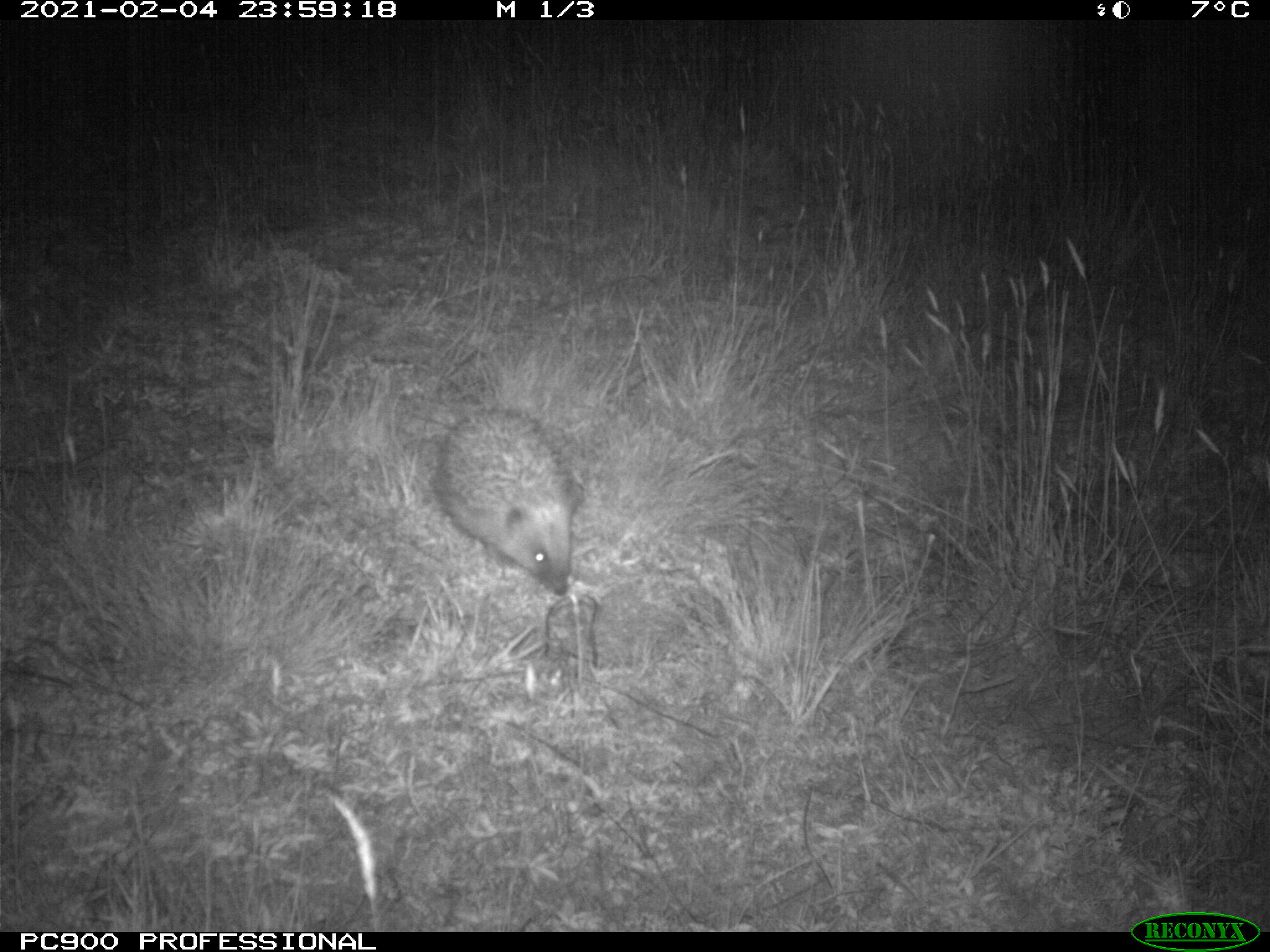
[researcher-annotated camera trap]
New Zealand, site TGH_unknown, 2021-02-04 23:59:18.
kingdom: Animalia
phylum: Chordata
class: Mammalia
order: Eulipotyphla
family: Erinaceidae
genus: Erinaceus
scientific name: Erinaceus europaeus europaeus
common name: european hedgehog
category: hedgehog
Hedgehog (european hedgehog) (Erinaceus europaeus europaeus).